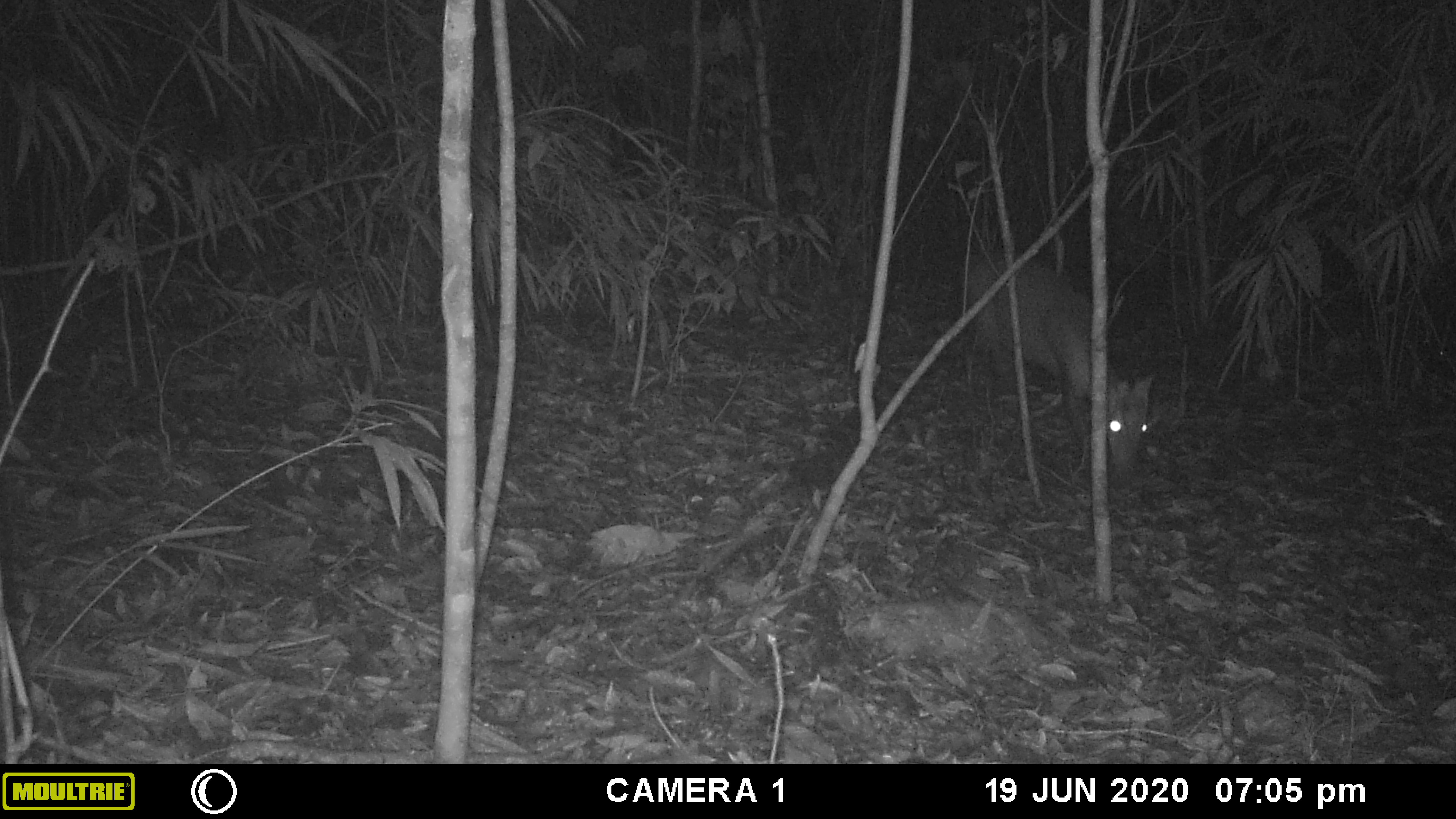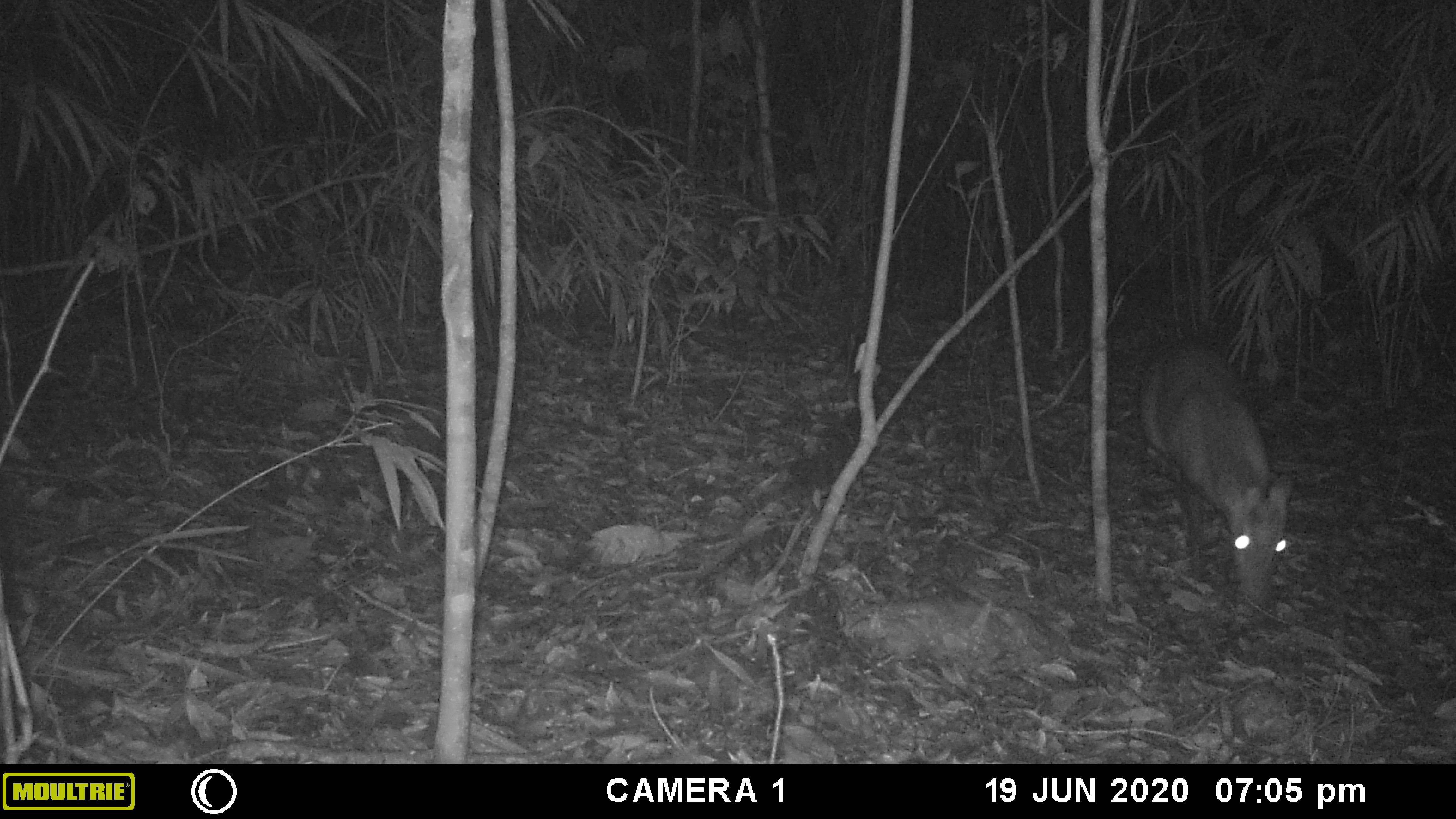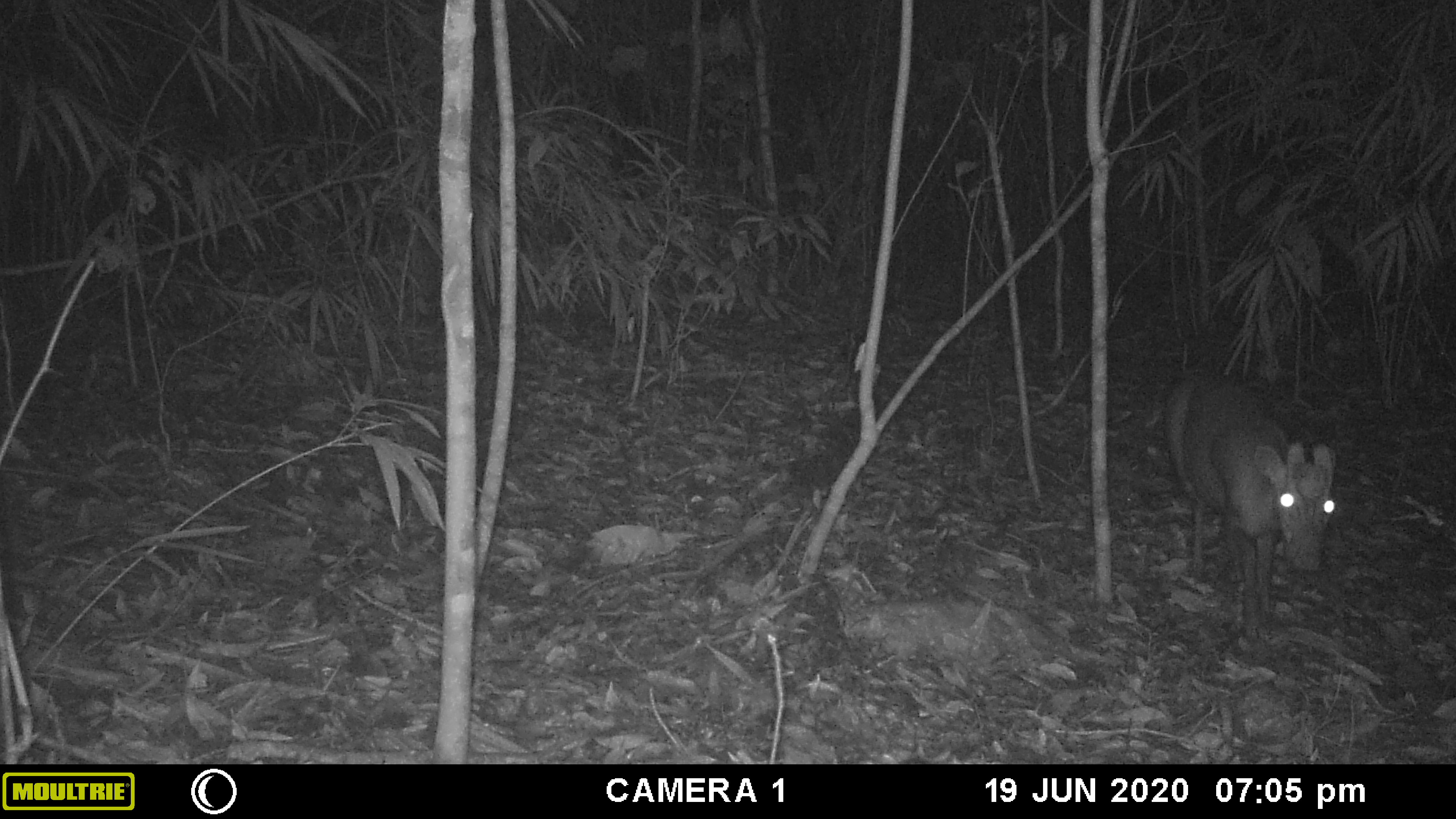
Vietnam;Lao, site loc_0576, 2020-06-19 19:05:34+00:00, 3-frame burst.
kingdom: Animalia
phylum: Chordata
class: Mammalia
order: Artiodactyla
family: Cervidae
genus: Muntiacus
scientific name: Muntiacus rooseveltorum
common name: roosevelt's muntjac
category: roosevelts muntjac group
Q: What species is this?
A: Roosevelts muntjac group (roosevelt's muntjac) (Muntiacus rooseveltorum).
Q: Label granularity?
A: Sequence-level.